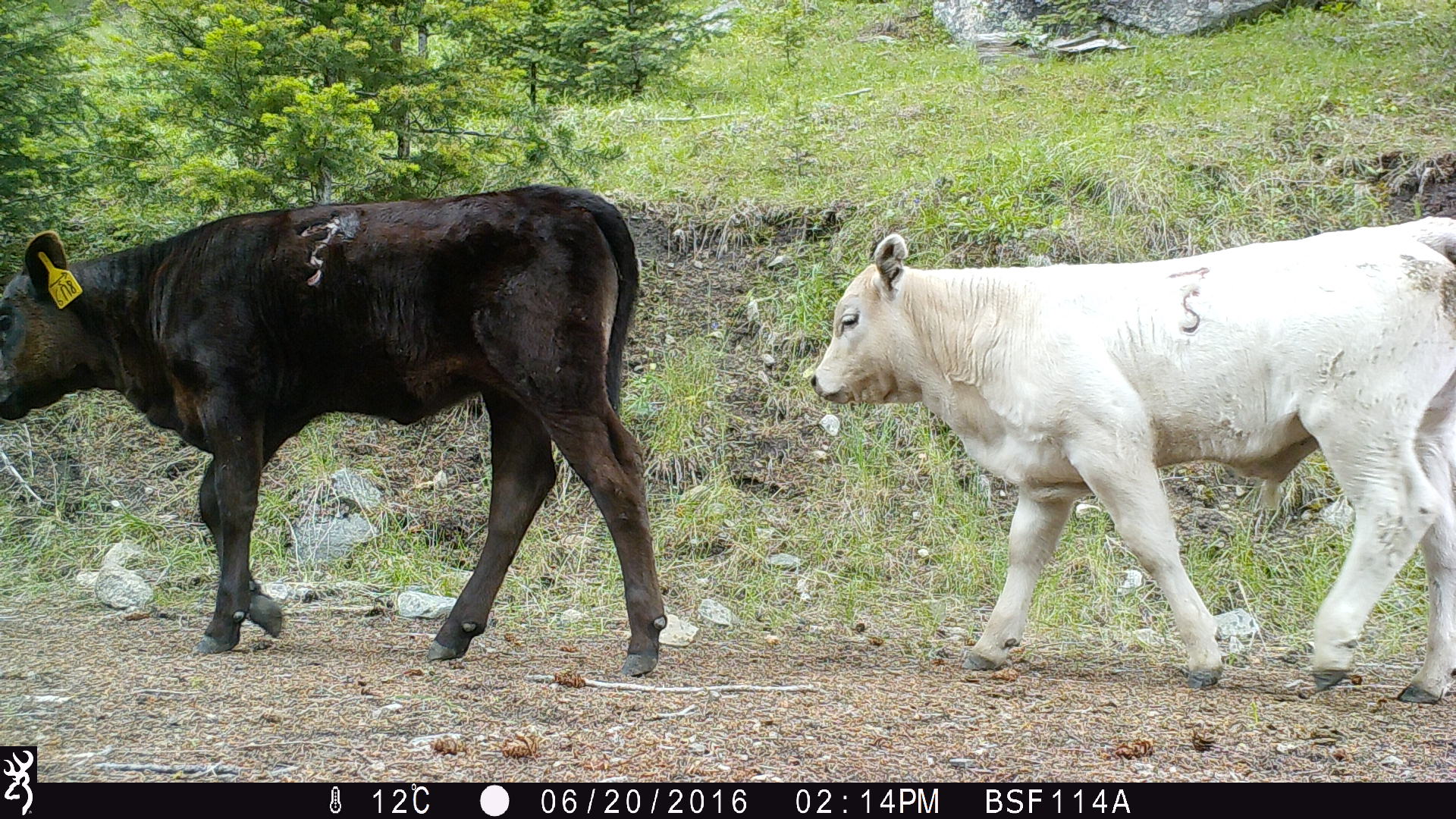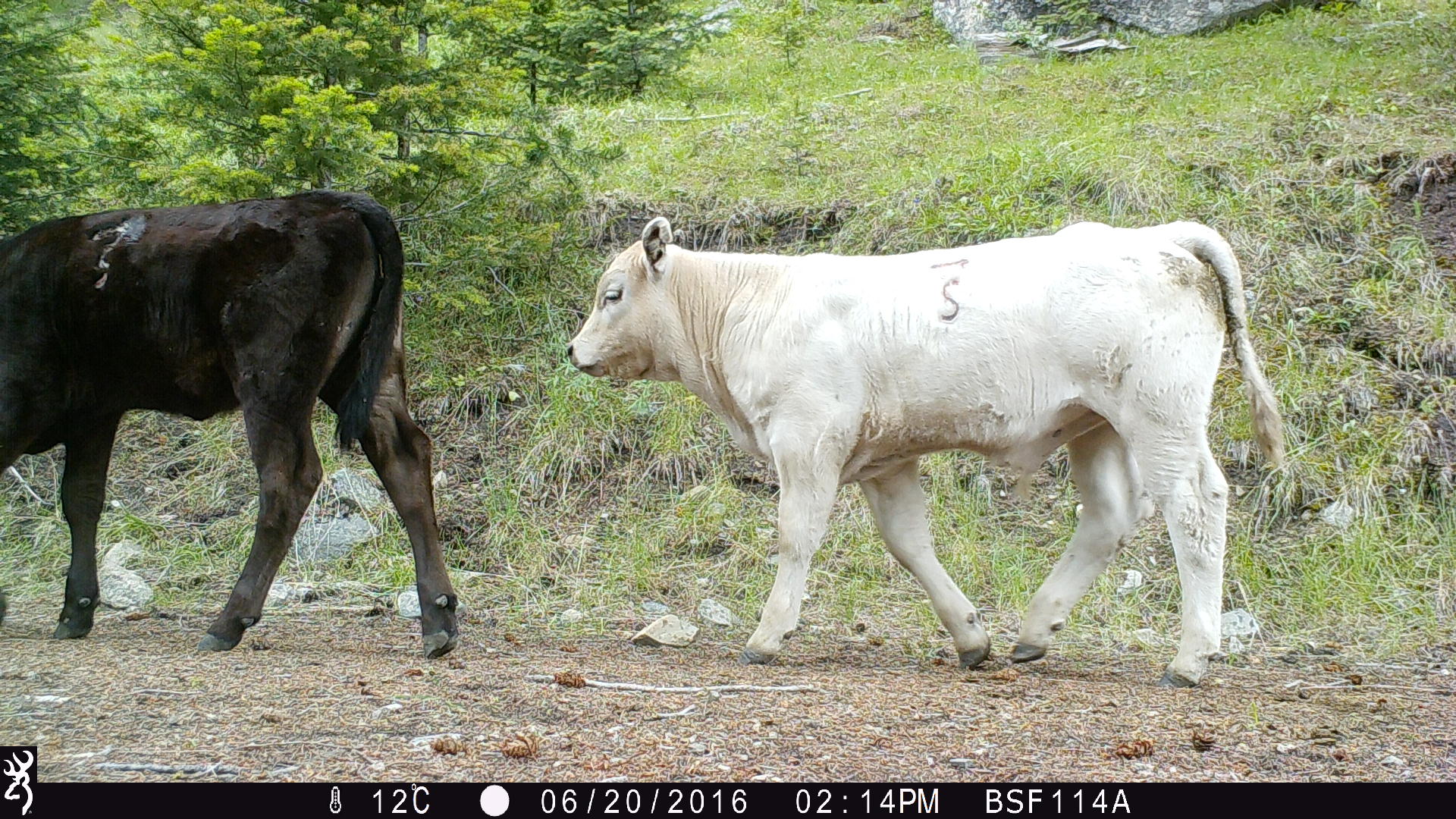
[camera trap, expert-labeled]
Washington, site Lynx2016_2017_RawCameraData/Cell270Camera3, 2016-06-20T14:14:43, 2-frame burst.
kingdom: Animalia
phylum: Chordata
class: Mammalia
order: Artiodactyla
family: Bovidae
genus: Bos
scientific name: Bos taurus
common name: domestic cattle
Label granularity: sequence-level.